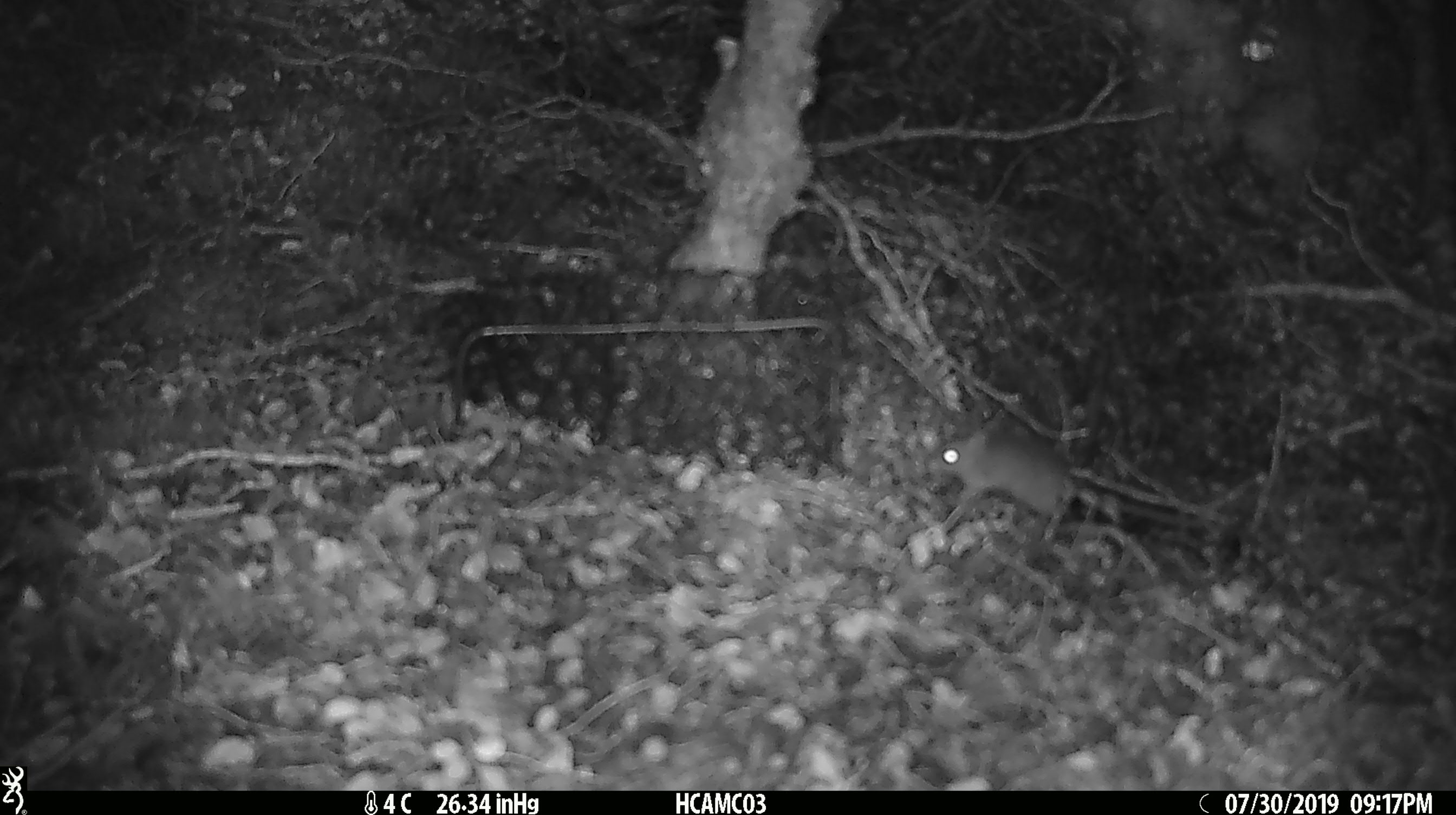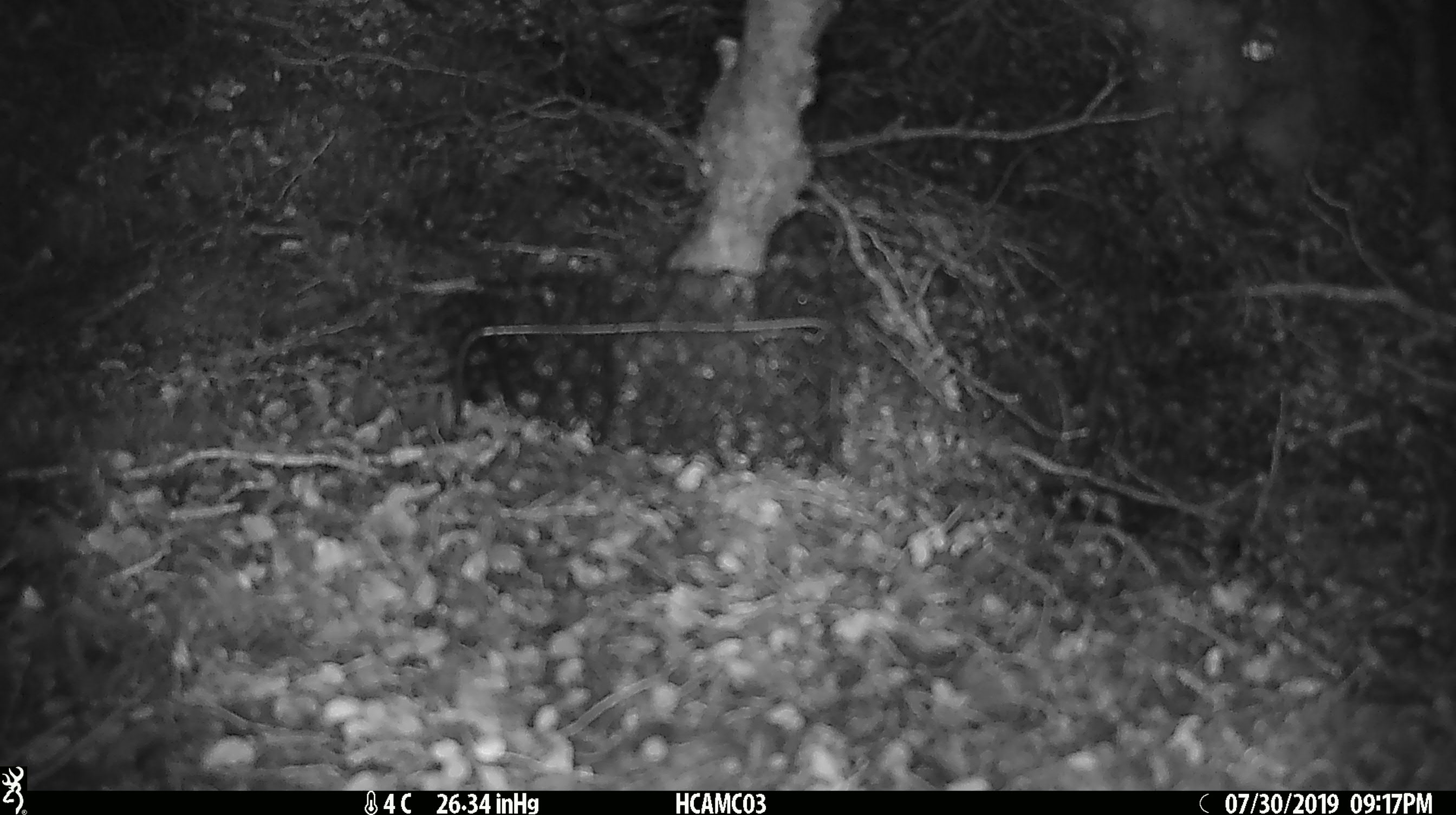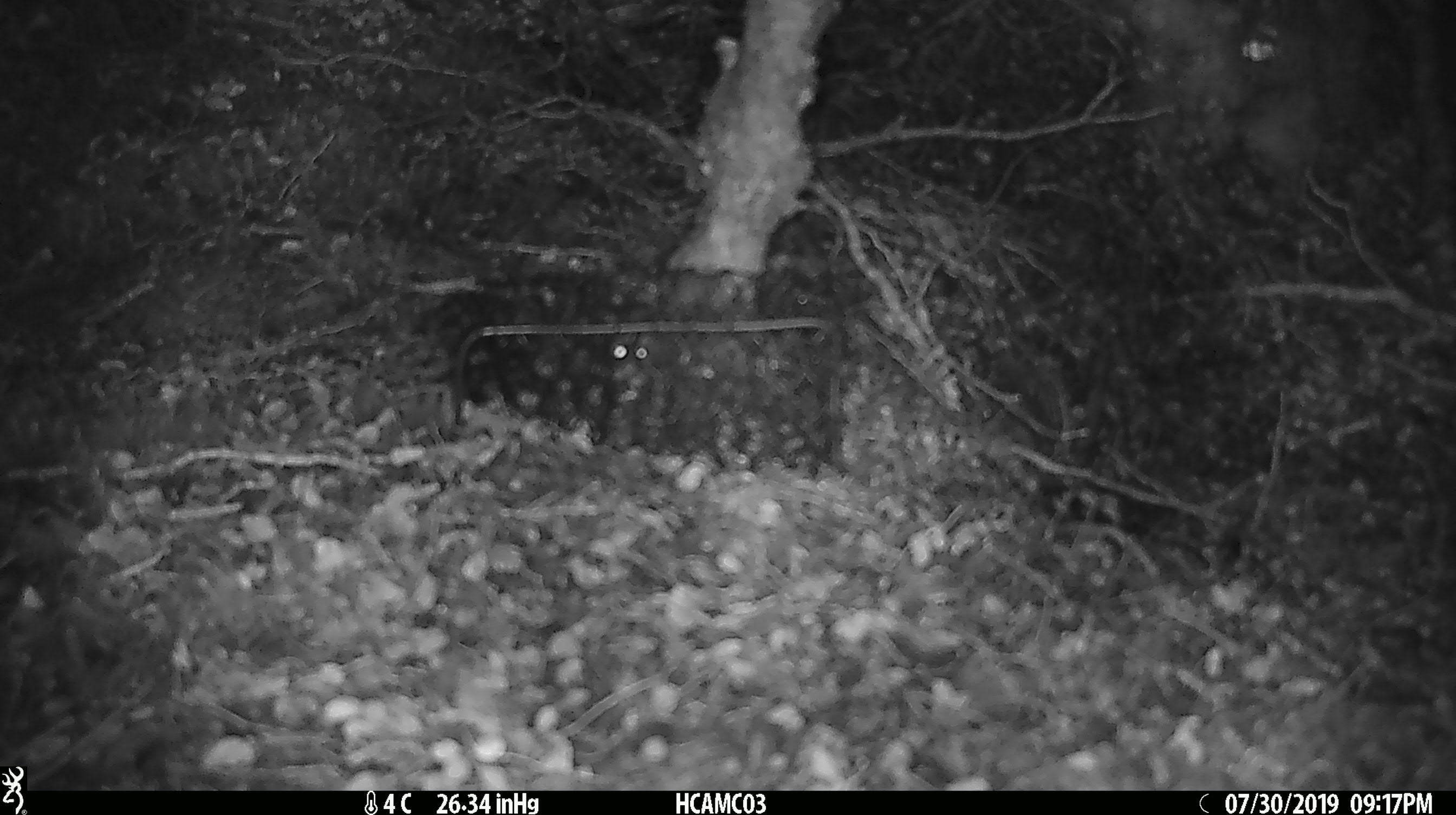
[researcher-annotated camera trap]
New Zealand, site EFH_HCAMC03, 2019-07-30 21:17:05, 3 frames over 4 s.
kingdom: Animalia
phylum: Chordata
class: Mammalia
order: Rodentia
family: Muridae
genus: Mus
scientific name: Mus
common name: mouse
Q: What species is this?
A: Mouse (Mus).